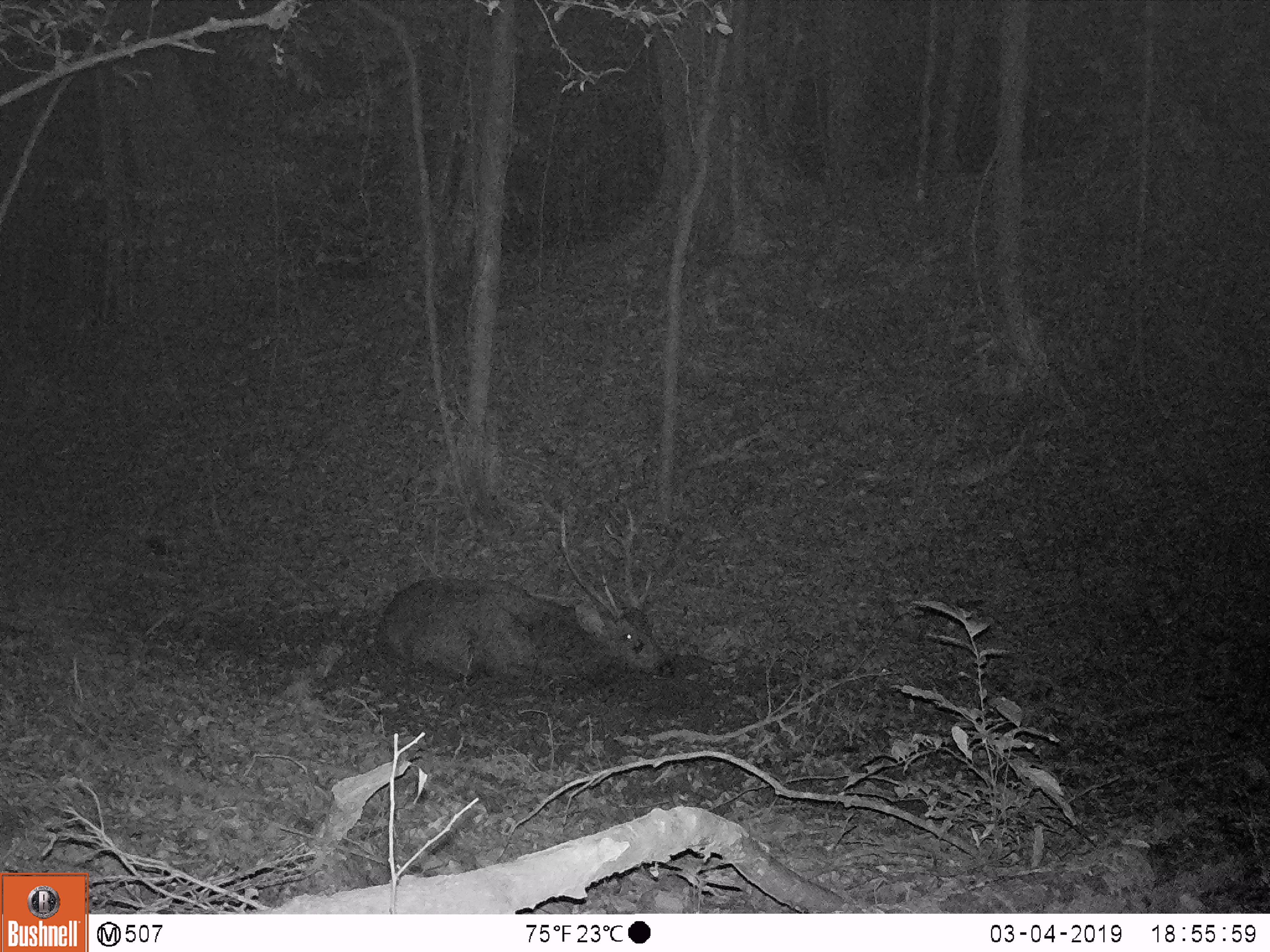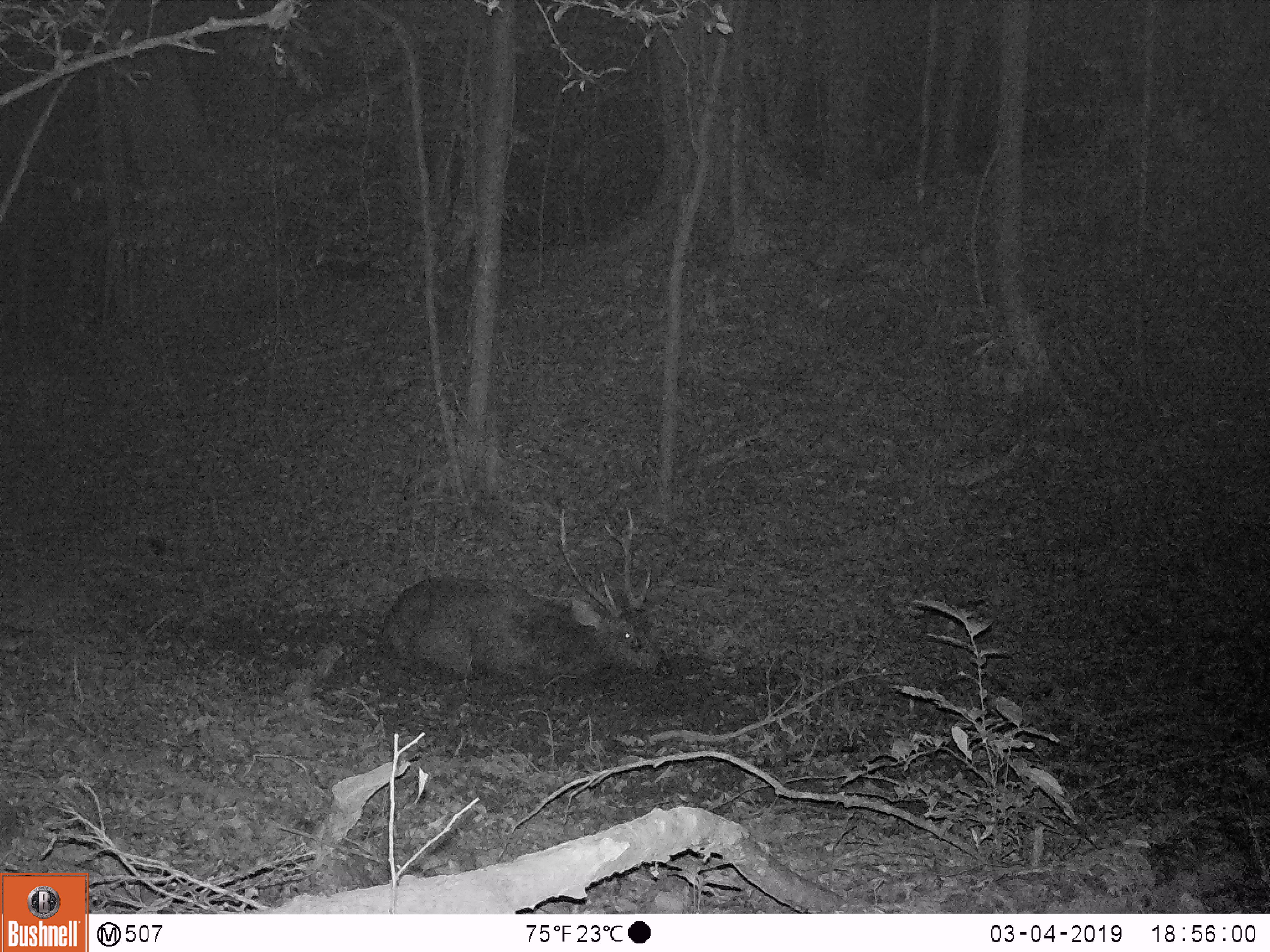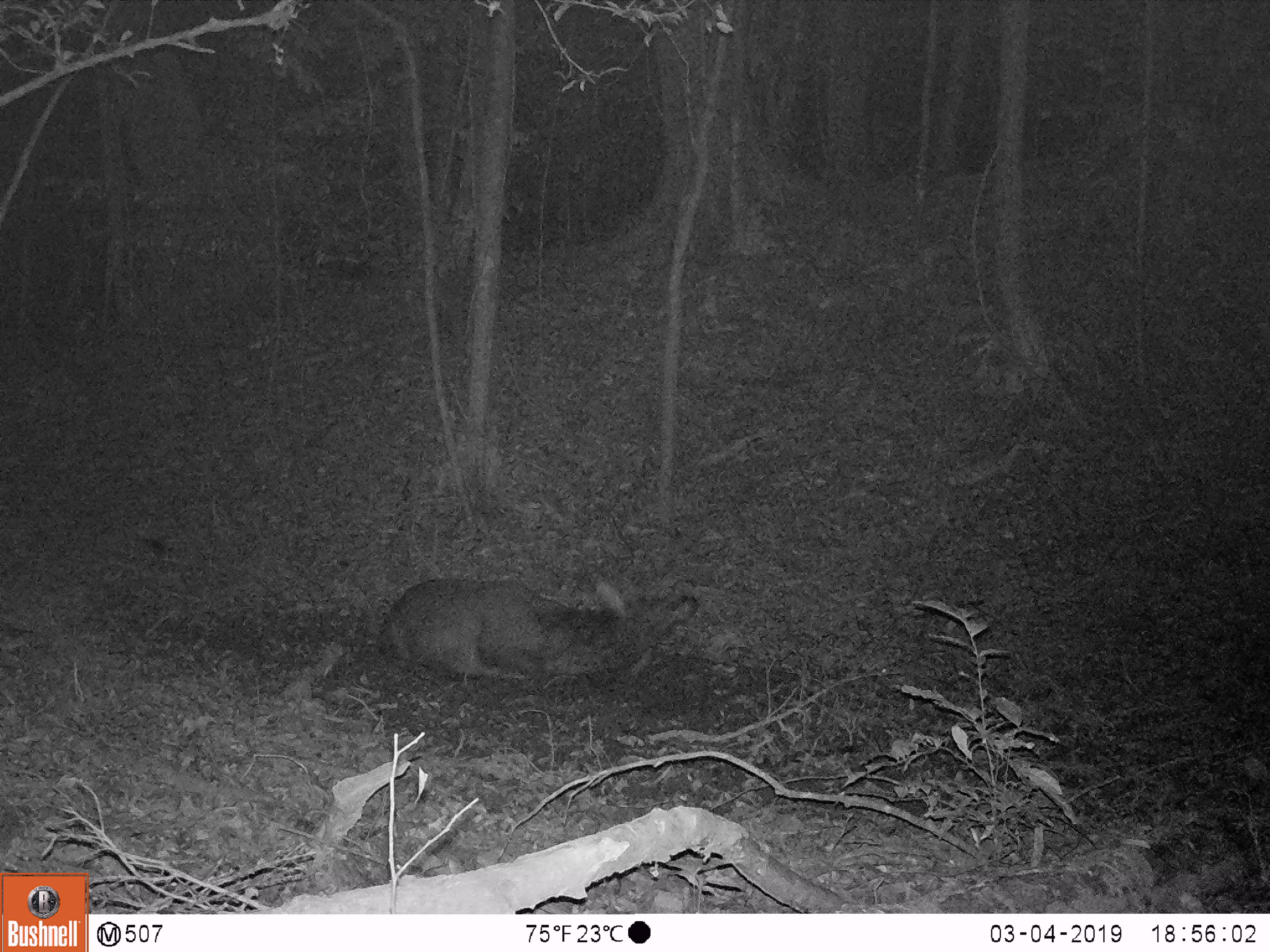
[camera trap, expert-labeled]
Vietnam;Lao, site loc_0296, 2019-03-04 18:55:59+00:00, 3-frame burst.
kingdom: Animalia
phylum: Chordata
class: Mammalia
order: Artiodactyla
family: Cervidae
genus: Rusa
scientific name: Rusa unicolor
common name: sambar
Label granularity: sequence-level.